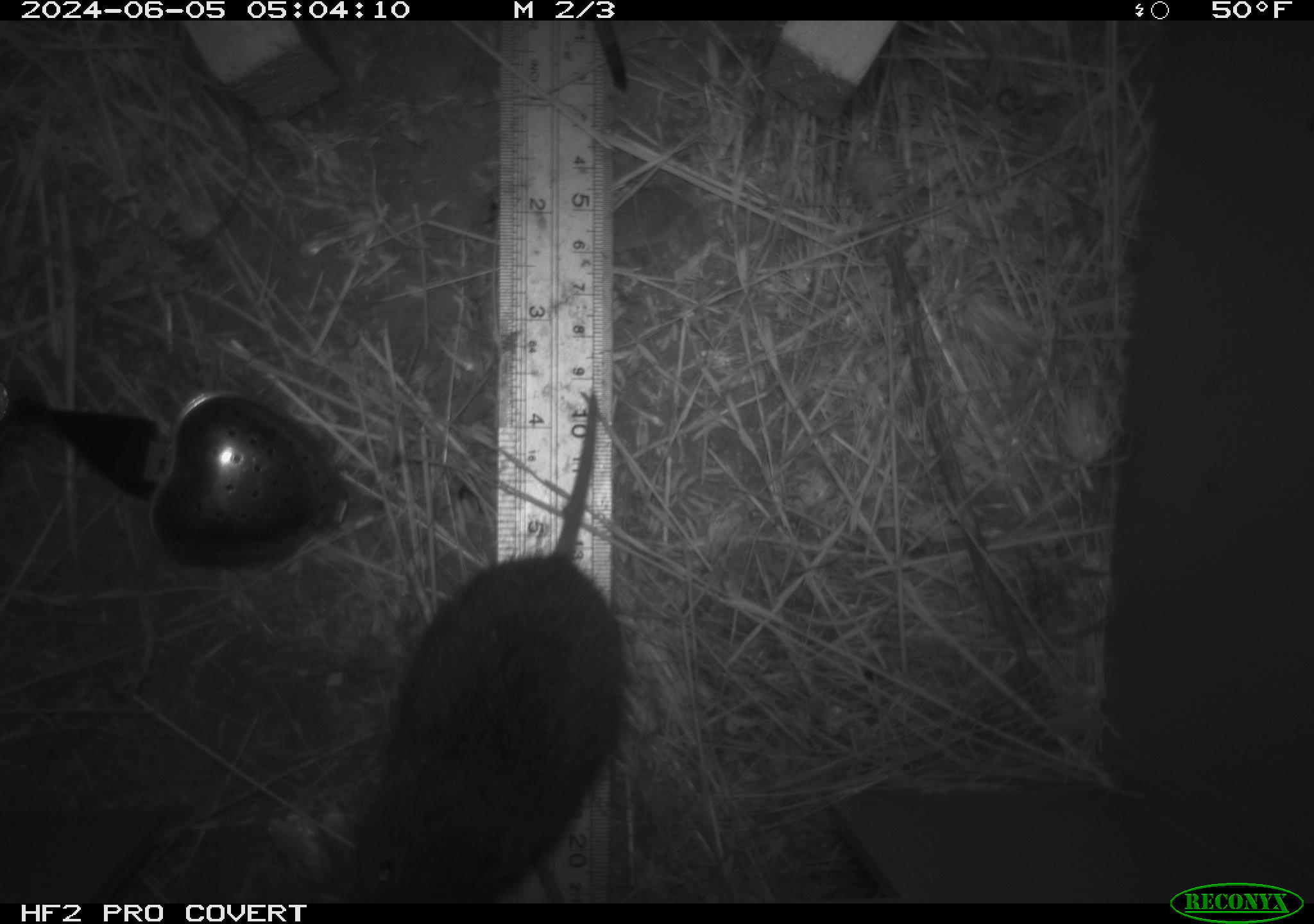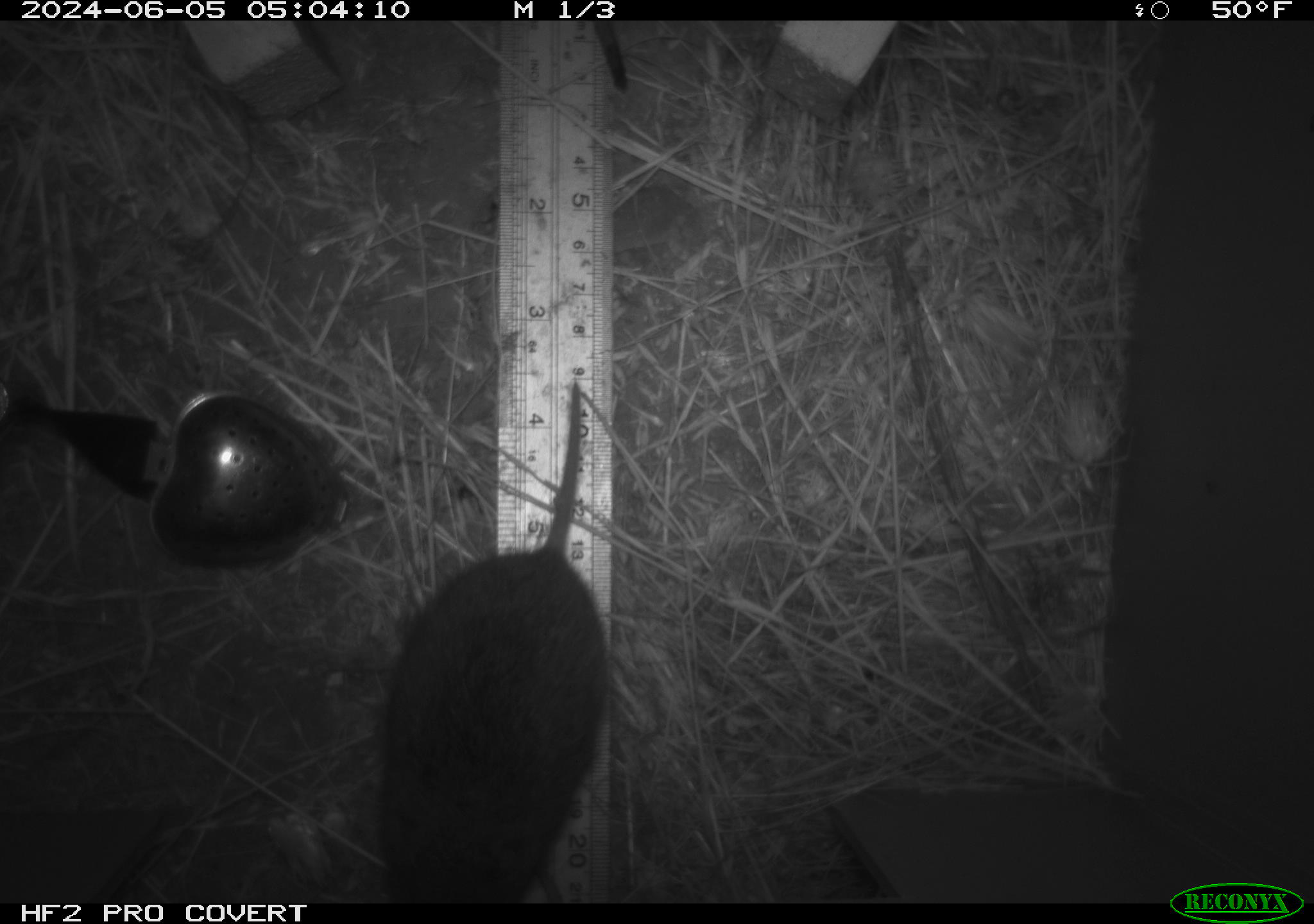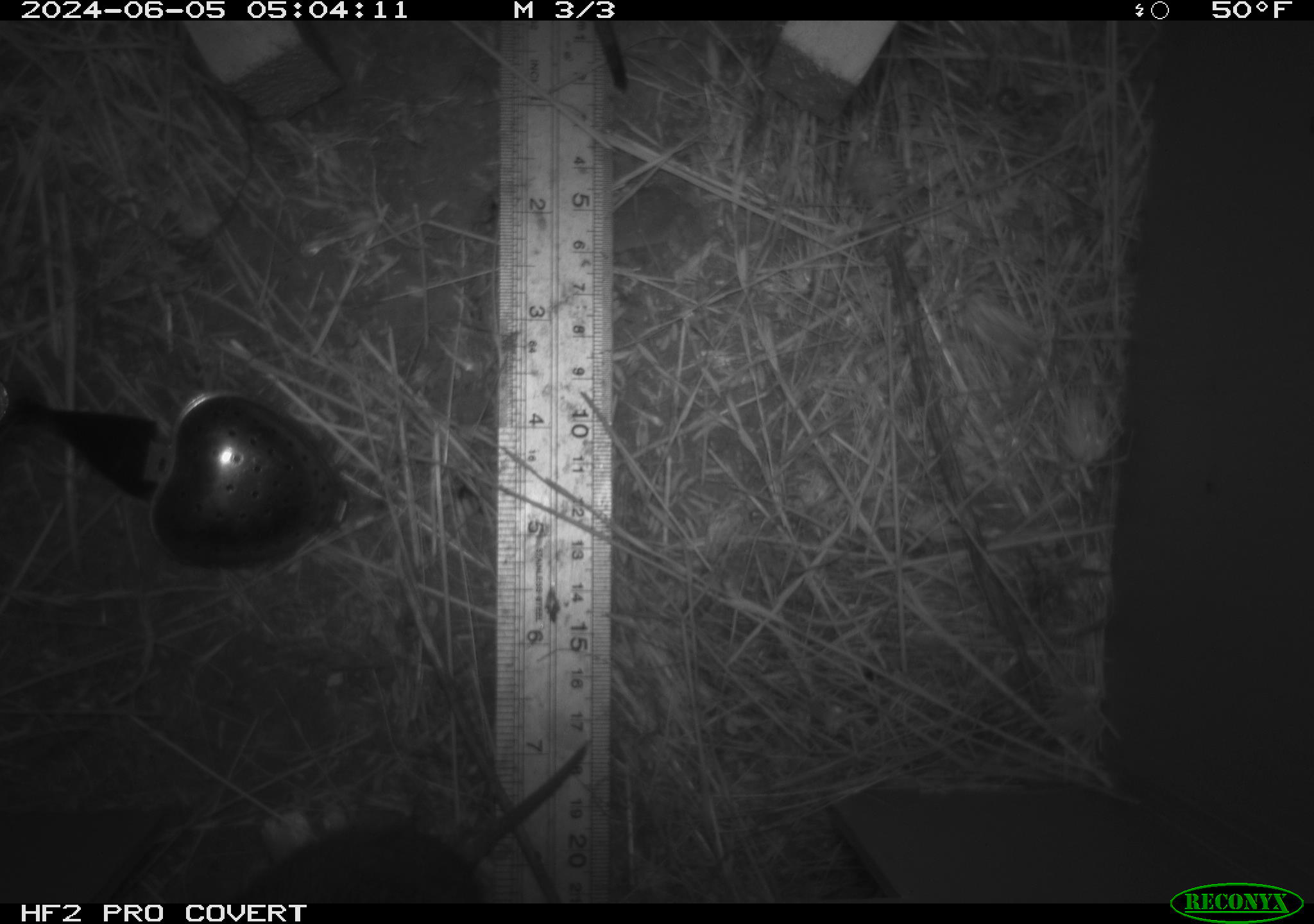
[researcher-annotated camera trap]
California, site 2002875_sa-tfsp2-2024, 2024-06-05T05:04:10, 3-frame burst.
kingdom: Animalia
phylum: Chordata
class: Mammalia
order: Rodentia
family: Cricetidae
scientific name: Arvicolinae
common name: voles, lemmings, and muskrats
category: arvicolinae subfamily